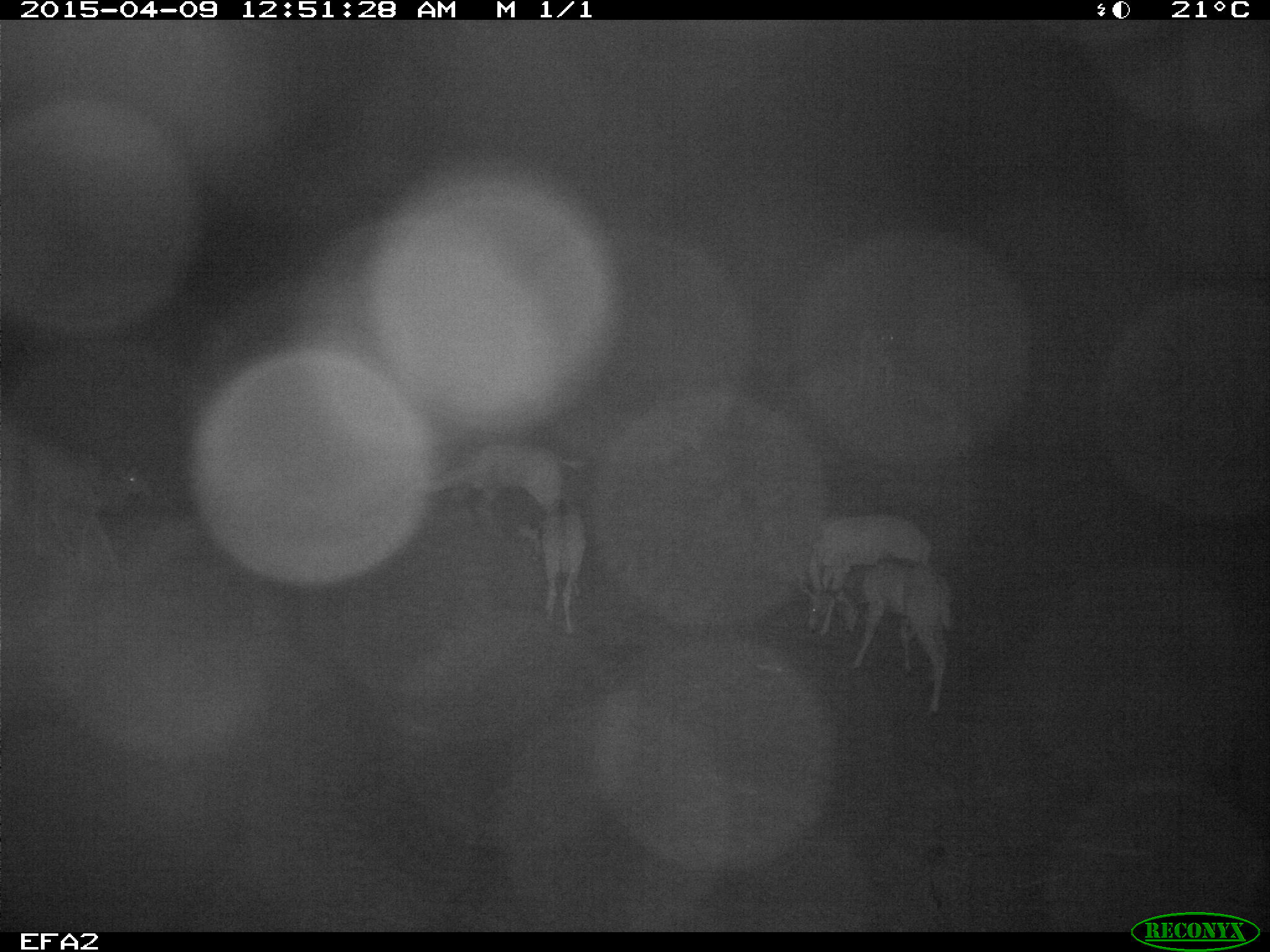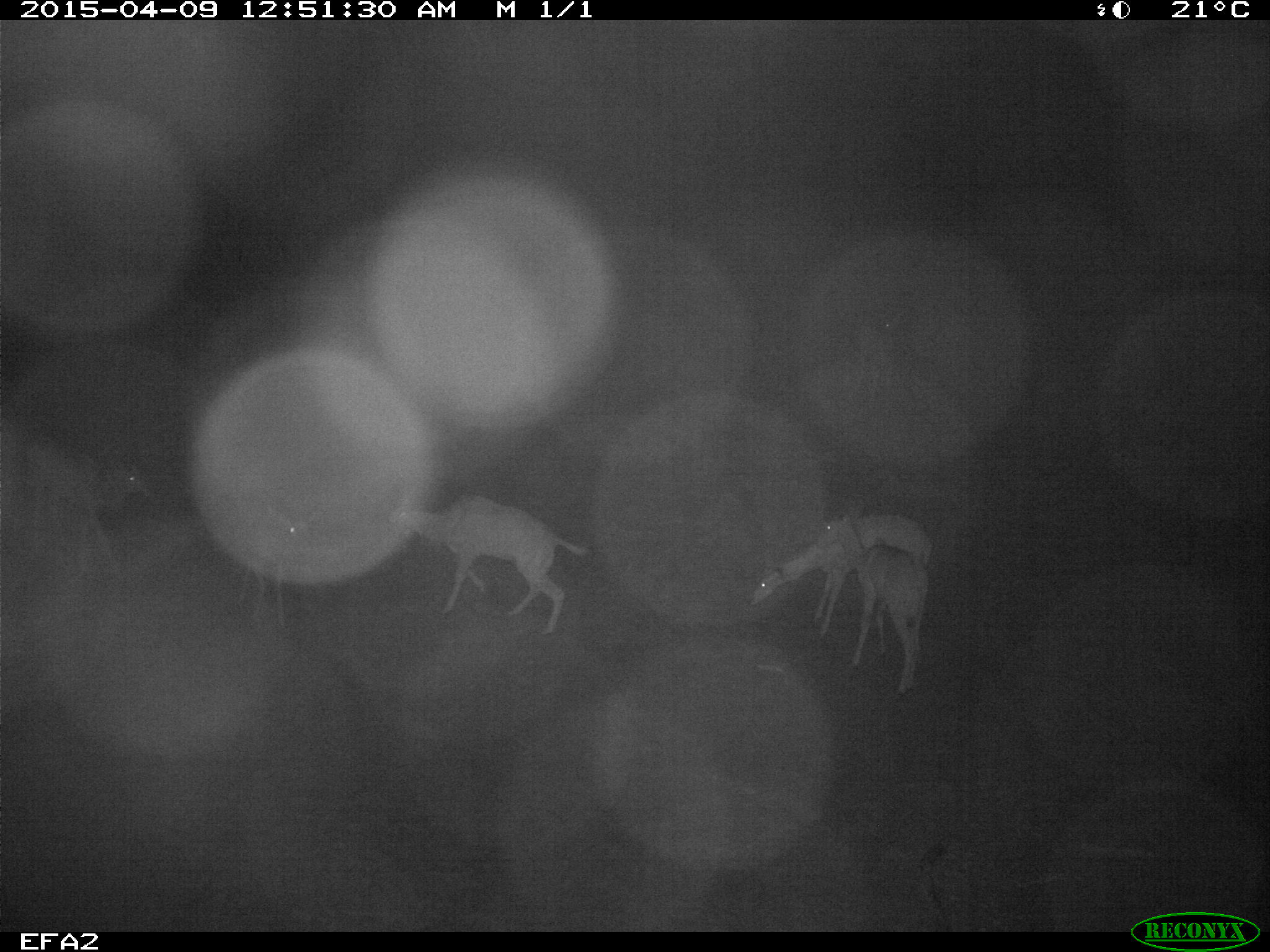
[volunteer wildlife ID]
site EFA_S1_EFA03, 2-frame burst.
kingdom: Animalia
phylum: Chordata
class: Mammalia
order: Artiodactyla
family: Bovidae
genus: Tragelaphus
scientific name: Tragelaphus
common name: kudu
Kudu (Tragelaphus), count 5. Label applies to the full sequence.